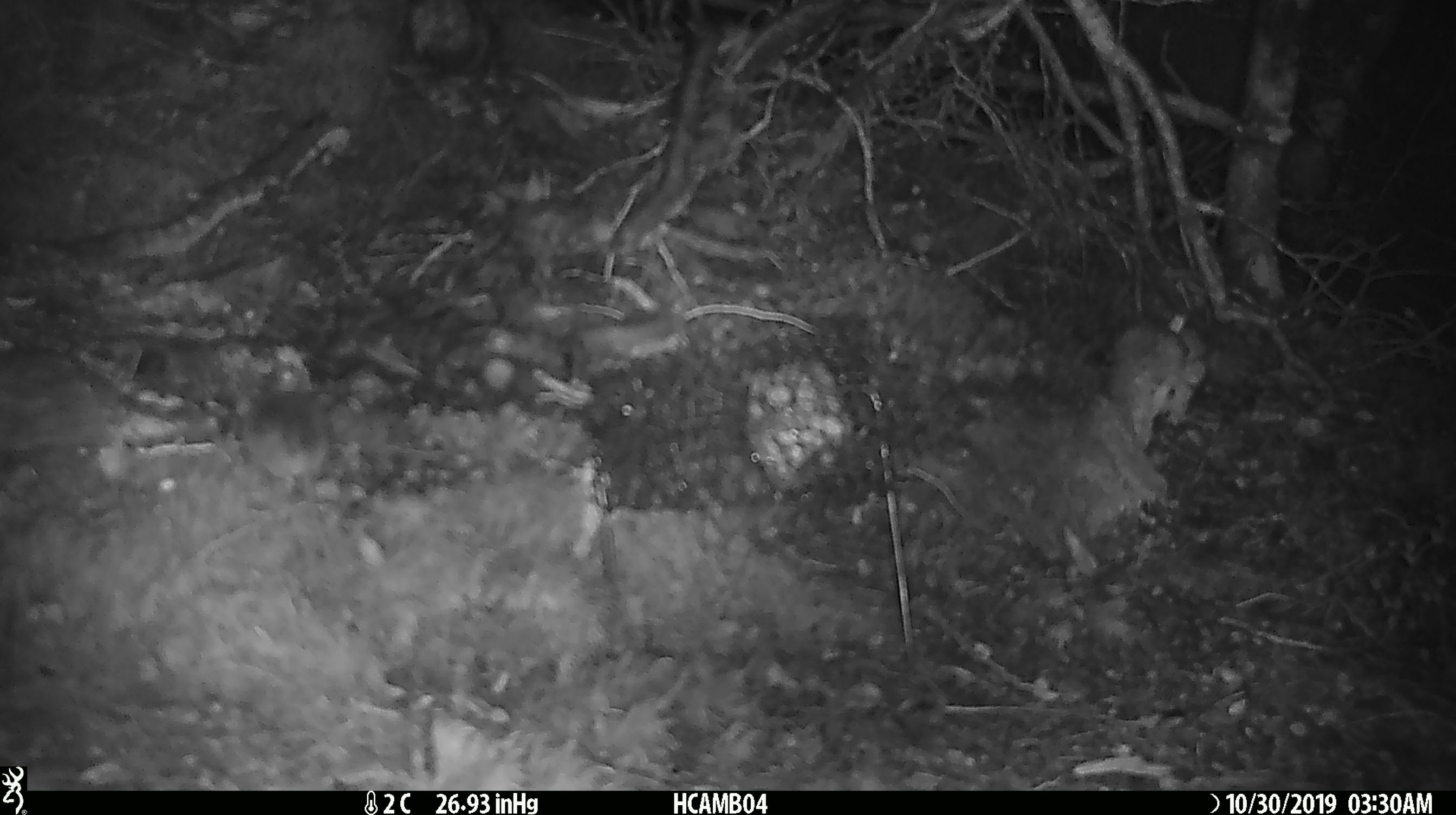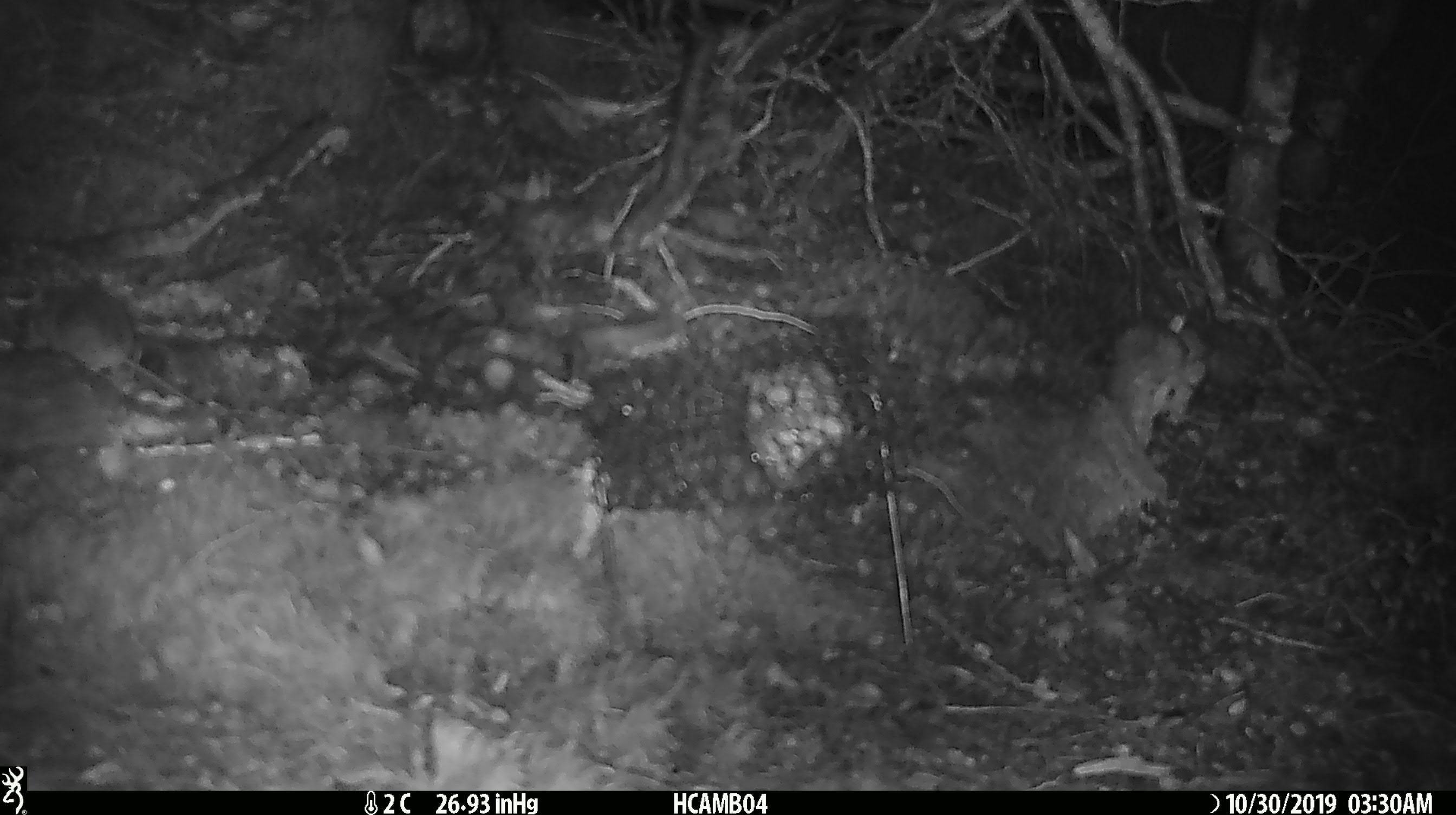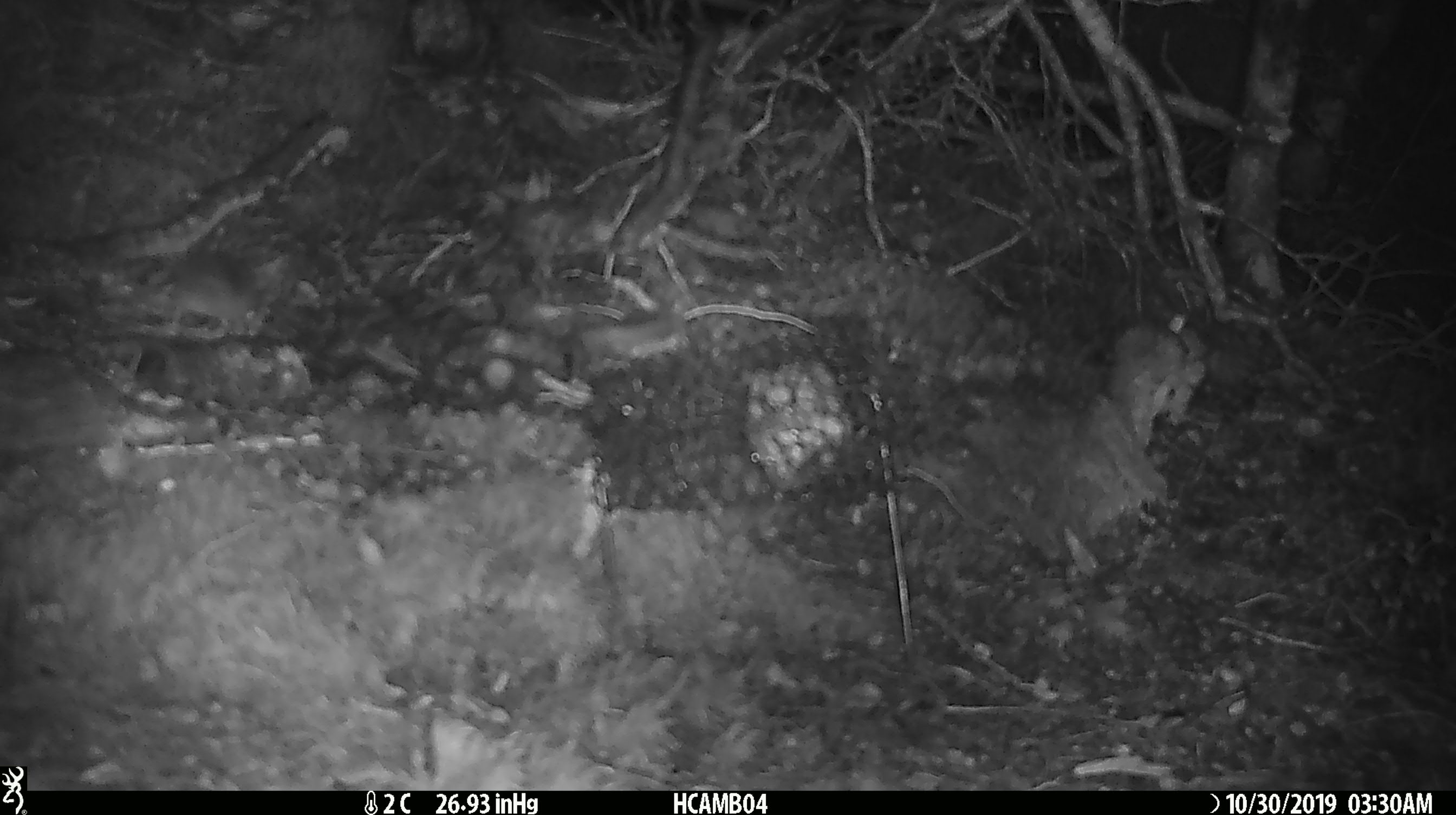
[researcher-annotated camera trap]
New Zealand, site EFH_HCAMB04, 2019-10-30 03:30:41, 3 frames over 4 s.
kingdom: Animalia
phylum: Chordata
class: Mammalia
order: Rodentia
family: Muridae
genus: Mus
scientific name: Mus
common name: mouse